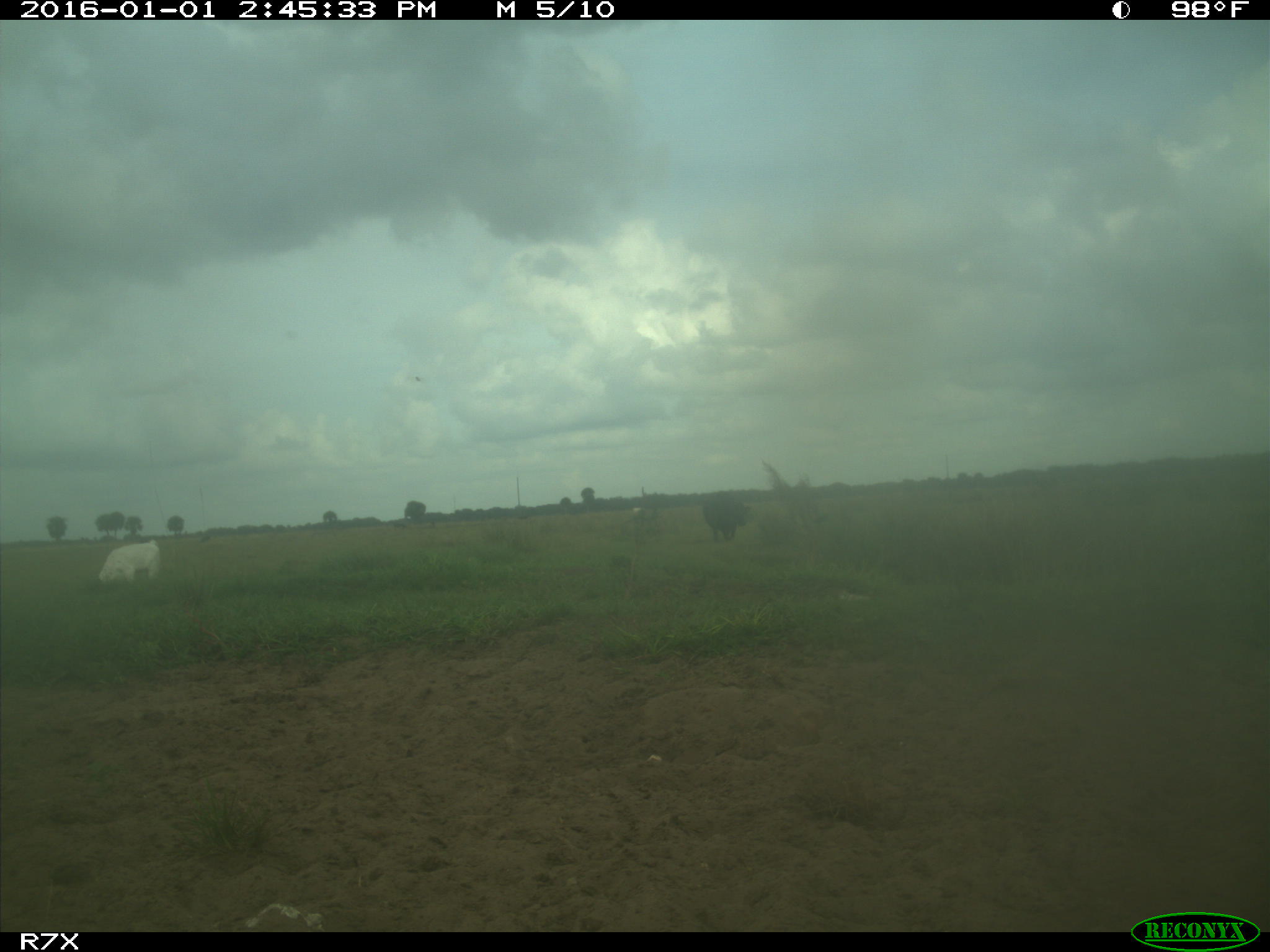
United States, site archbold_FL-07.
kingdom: Animalia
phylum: Chordata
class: Mammalia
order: Artiodactyla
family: Bovidae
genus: Bos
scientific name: Bos taurus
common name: domestic cow